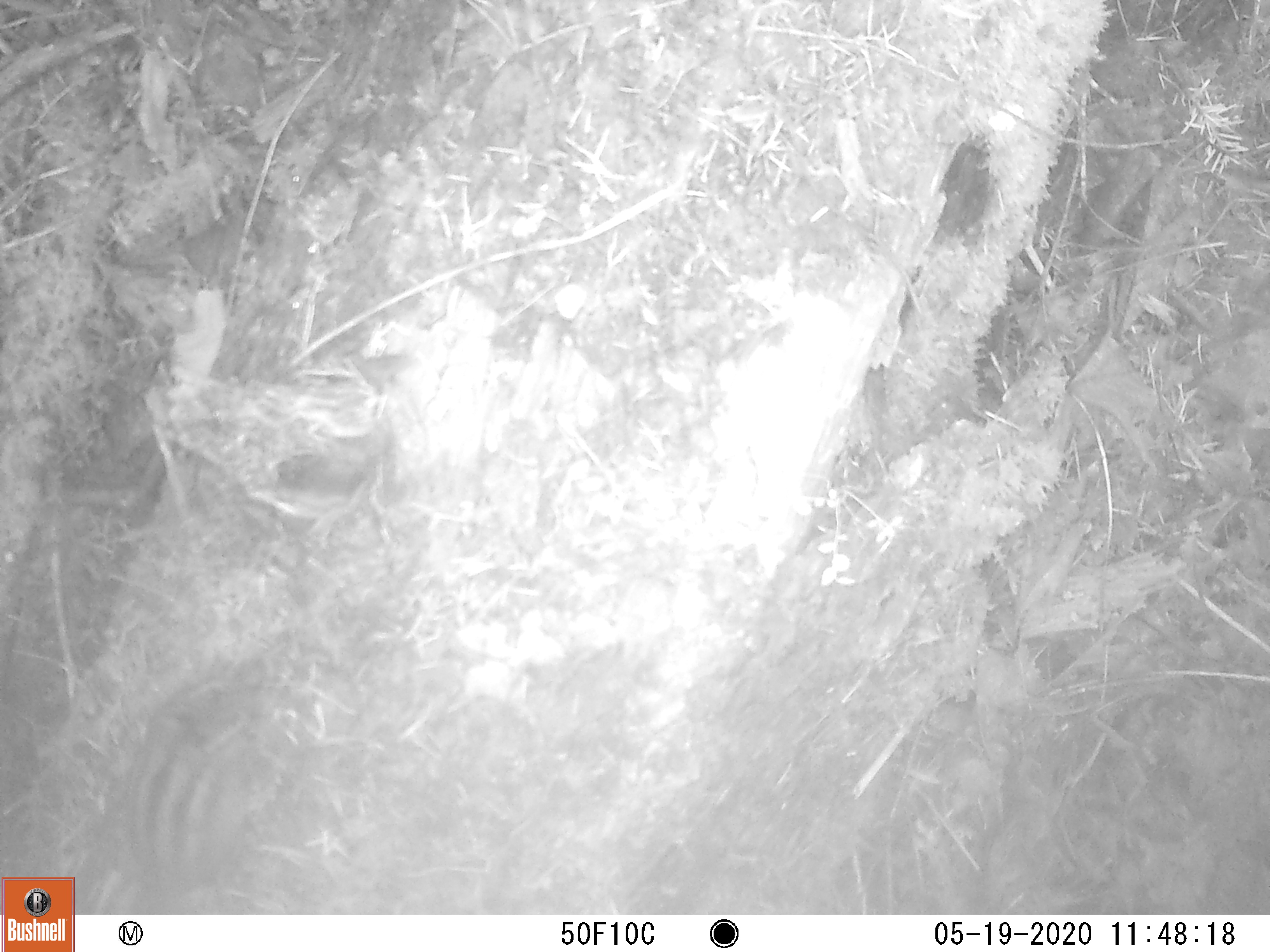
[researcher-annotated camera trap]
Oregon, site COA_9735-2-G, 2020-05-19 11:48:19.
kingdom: Animalia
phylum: Chordata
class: Mammalia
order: Rodentia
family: Sciuridae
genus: Neotamias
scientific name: Neotamias townsendii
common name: townsend's chipmunk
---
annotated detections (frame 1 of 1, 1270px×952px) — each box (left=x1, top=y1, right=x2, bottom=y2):
townsend's chipmunk: (left=78, top=677, right=276, bottom=911)